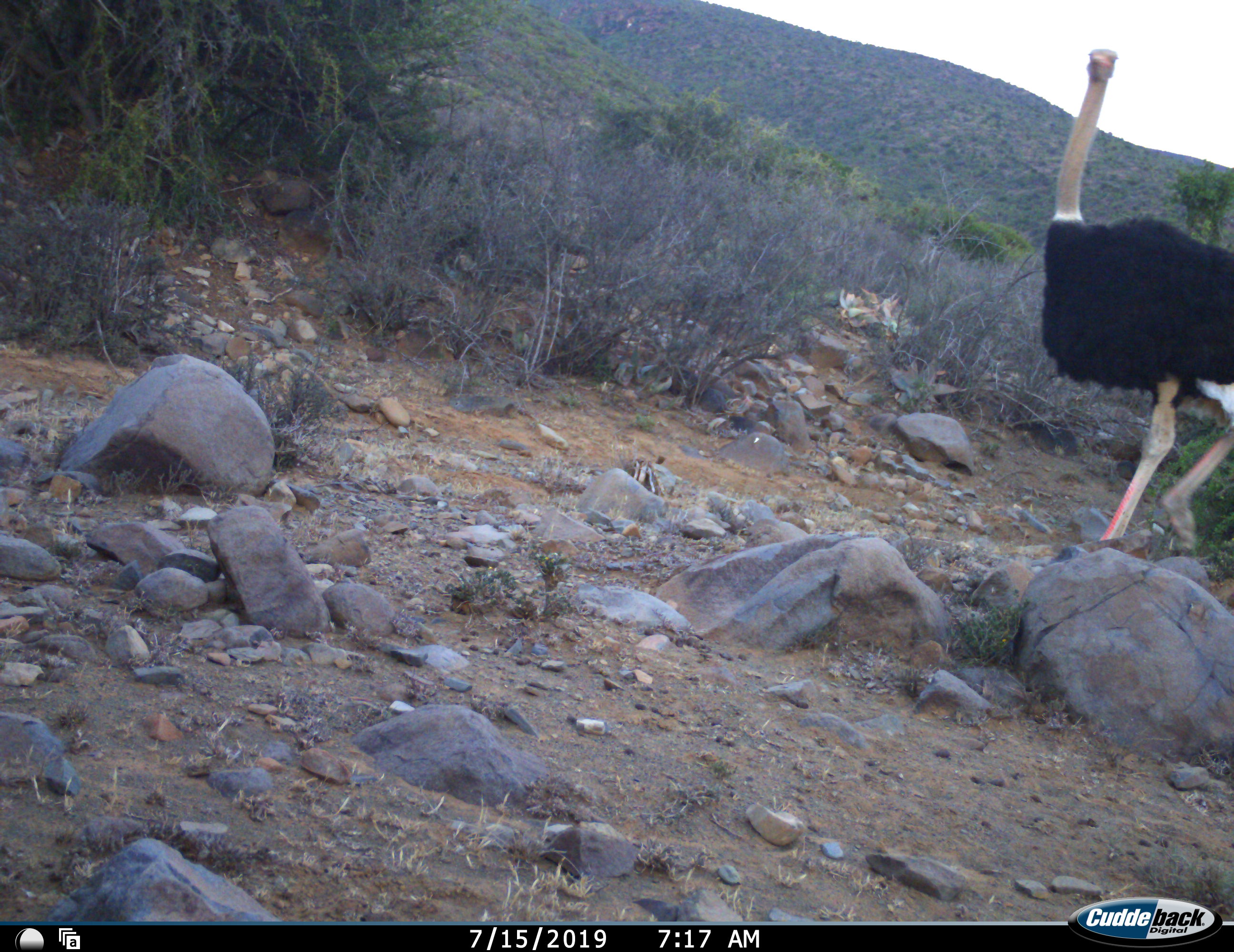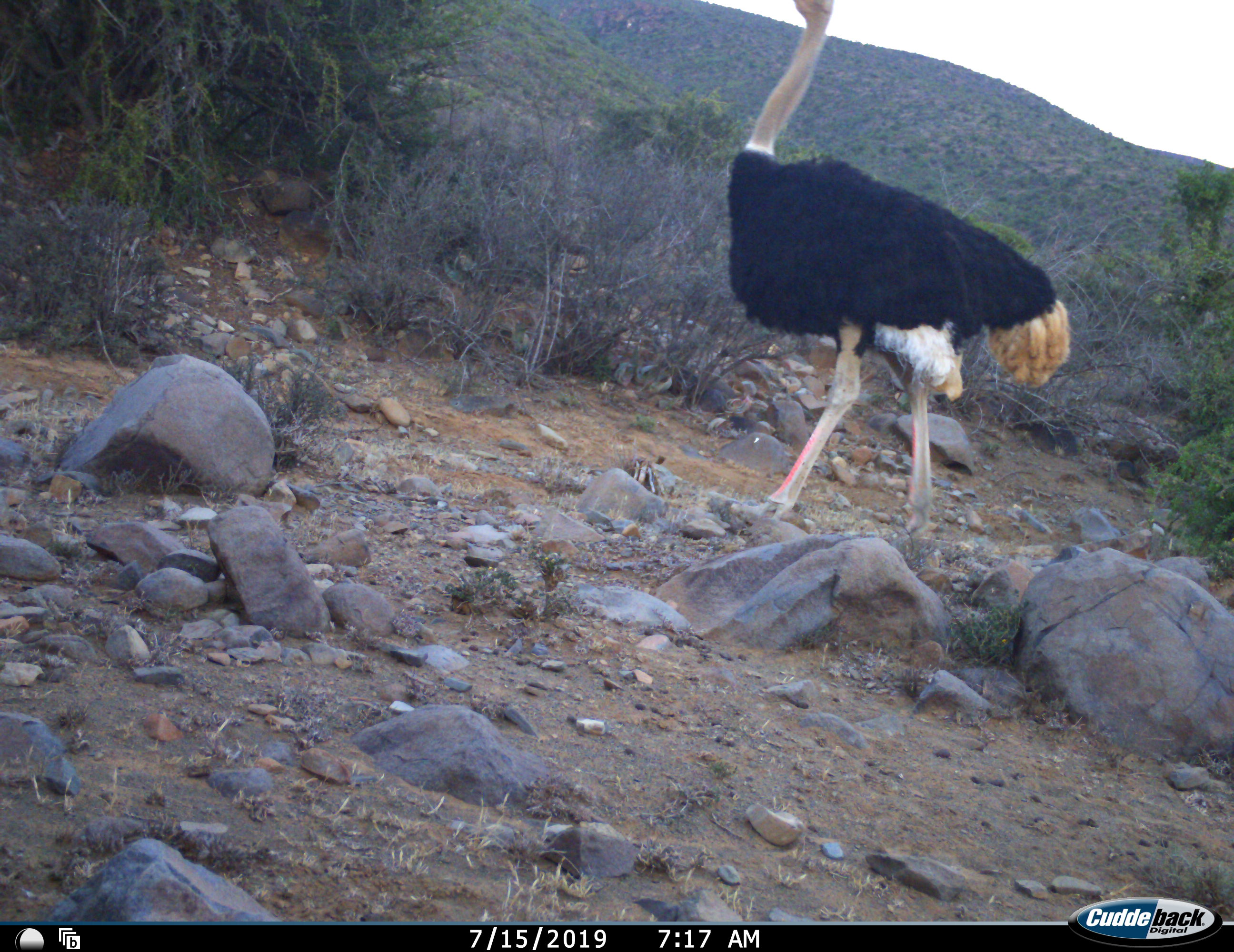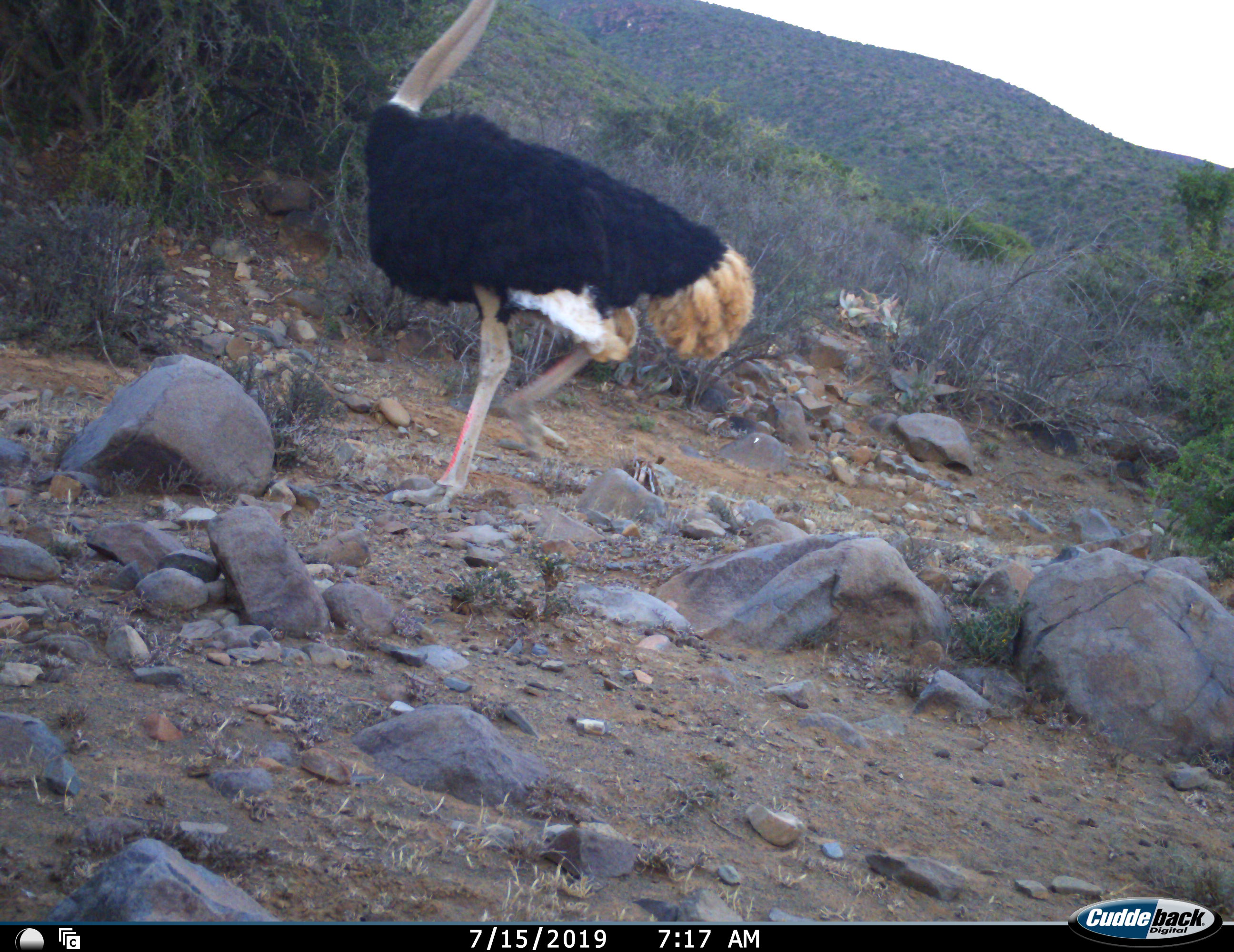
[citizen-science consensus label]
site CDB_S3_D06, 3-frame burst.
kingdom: Animalia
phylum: Chordata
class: Aves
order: Struthioniformes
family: Struthionidae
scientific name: Struthionidae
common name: ostrich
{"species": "ostrich (Struthionidae)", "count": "1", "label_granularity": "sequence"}